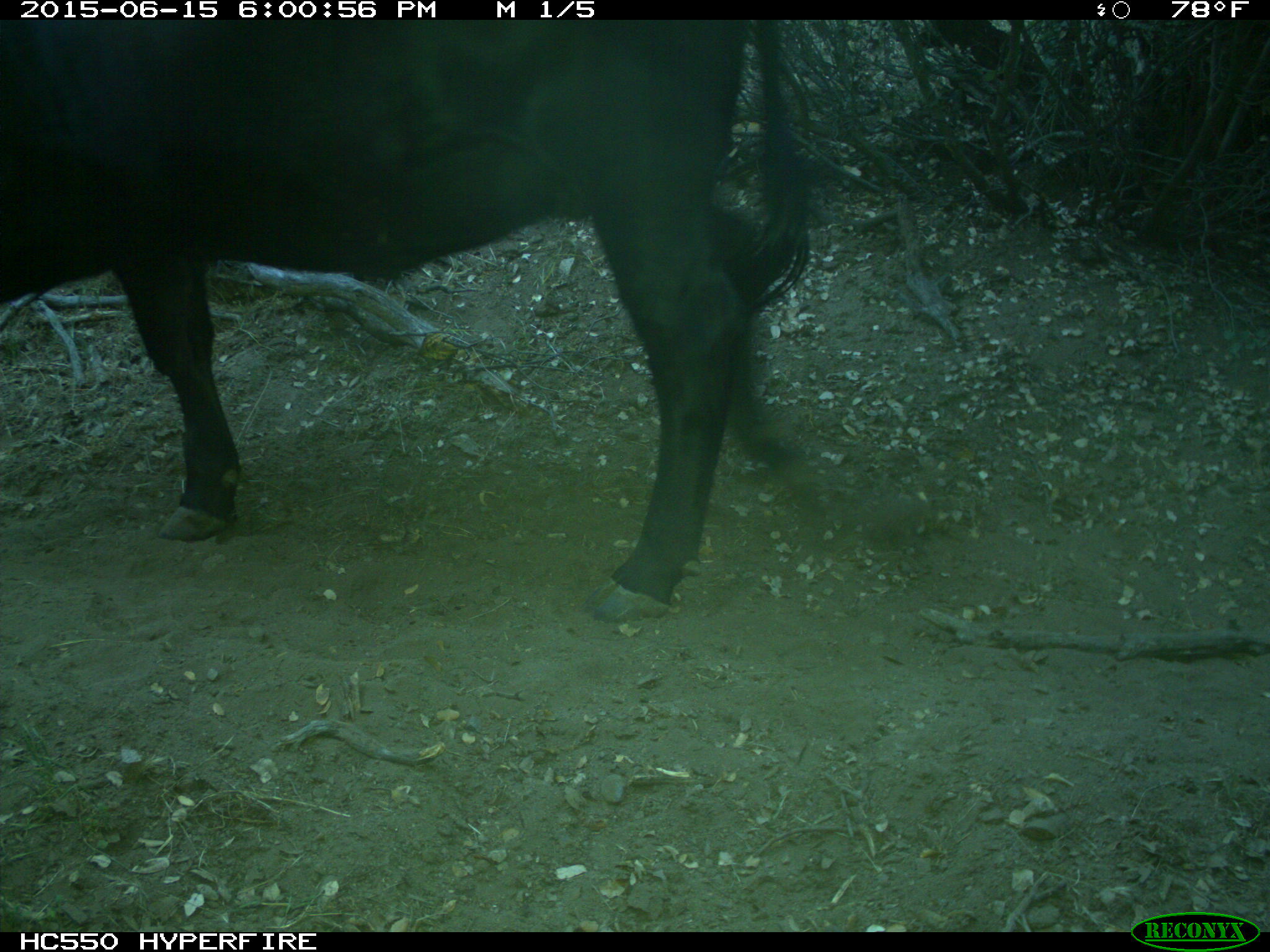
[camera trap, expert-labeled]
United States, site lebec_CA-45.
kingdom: Animalia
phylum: Chordata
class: Mammalia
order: Artiodactyla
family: Bovidae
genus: Bos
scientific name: Bos taurus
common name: domestic cow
Bos taurus (domestic cow).